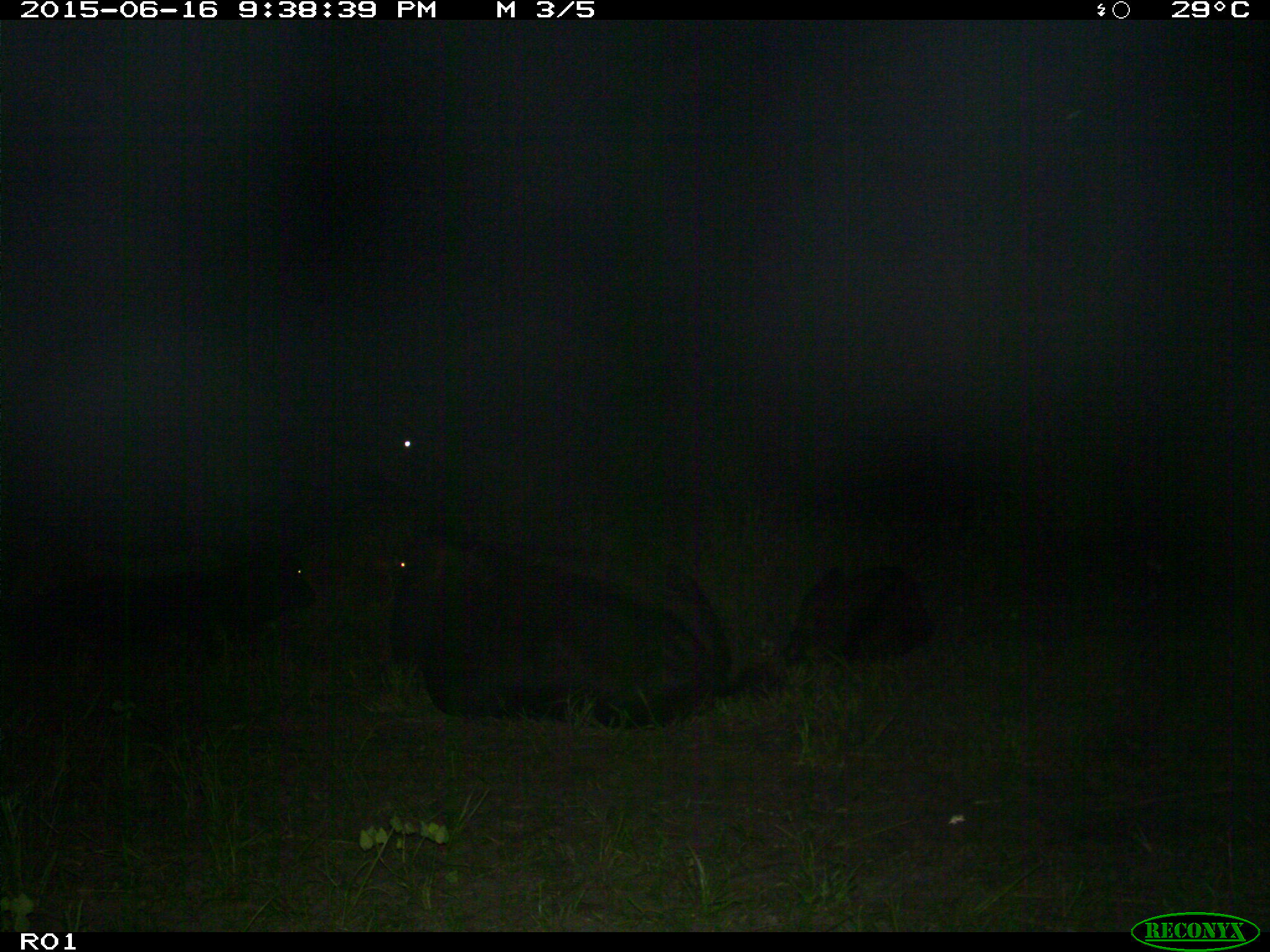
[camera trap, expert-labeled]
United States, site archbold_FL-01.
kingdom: Animalia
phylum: Chordata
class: Mammalia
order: Artiodactyla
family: Bovidae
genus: Bos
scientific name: Bos taurus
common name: domestic cow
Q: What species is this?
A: Bos taurus (domestic cow).